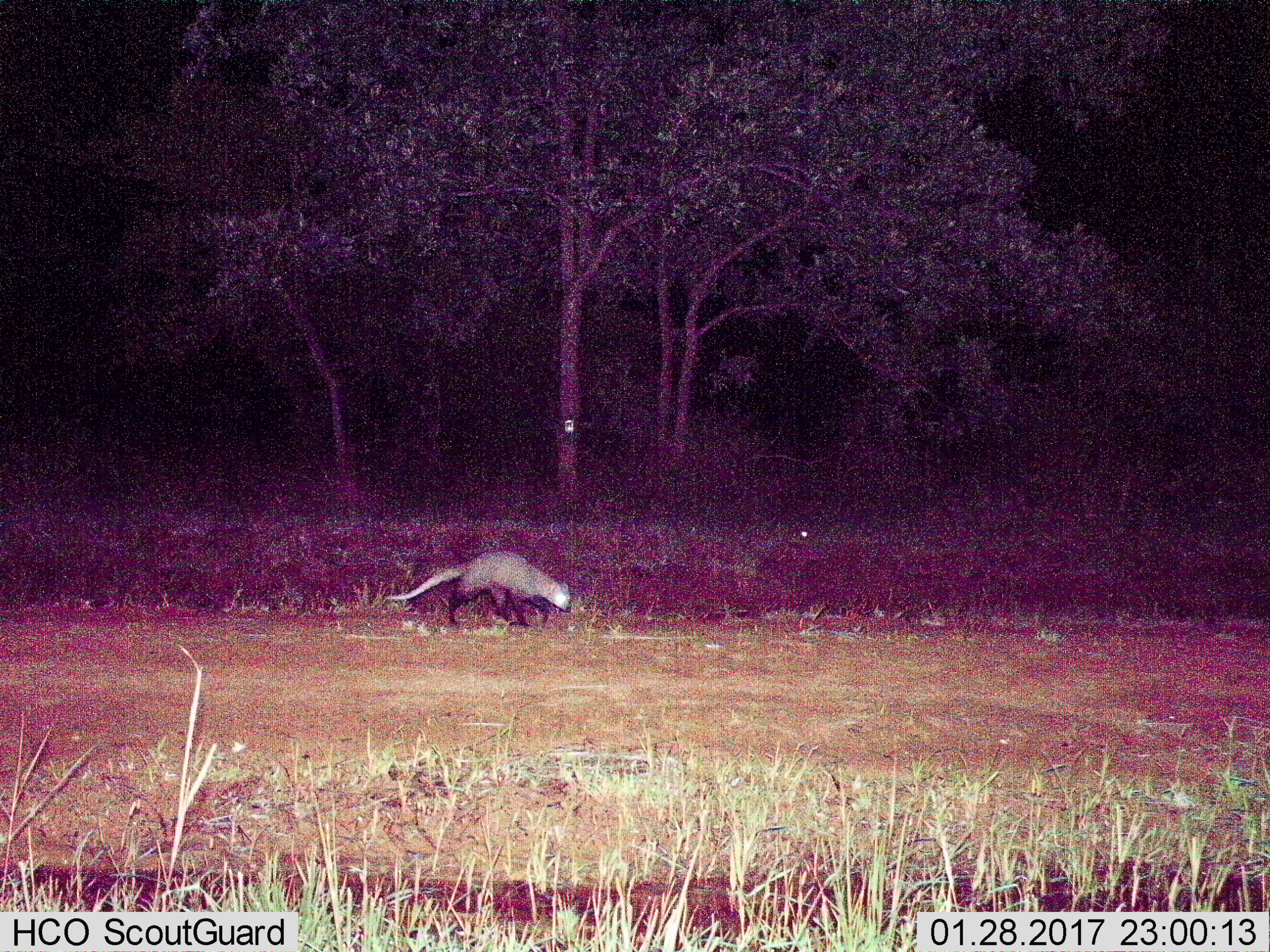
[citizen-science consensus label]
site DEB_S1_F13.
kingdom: Animalia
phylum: Chordata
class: Mammalia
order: Carnivora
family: Herpestidae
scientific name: Herpestidae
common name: mongoose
Mongoose (Herpestidae), count 1. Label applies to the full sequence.